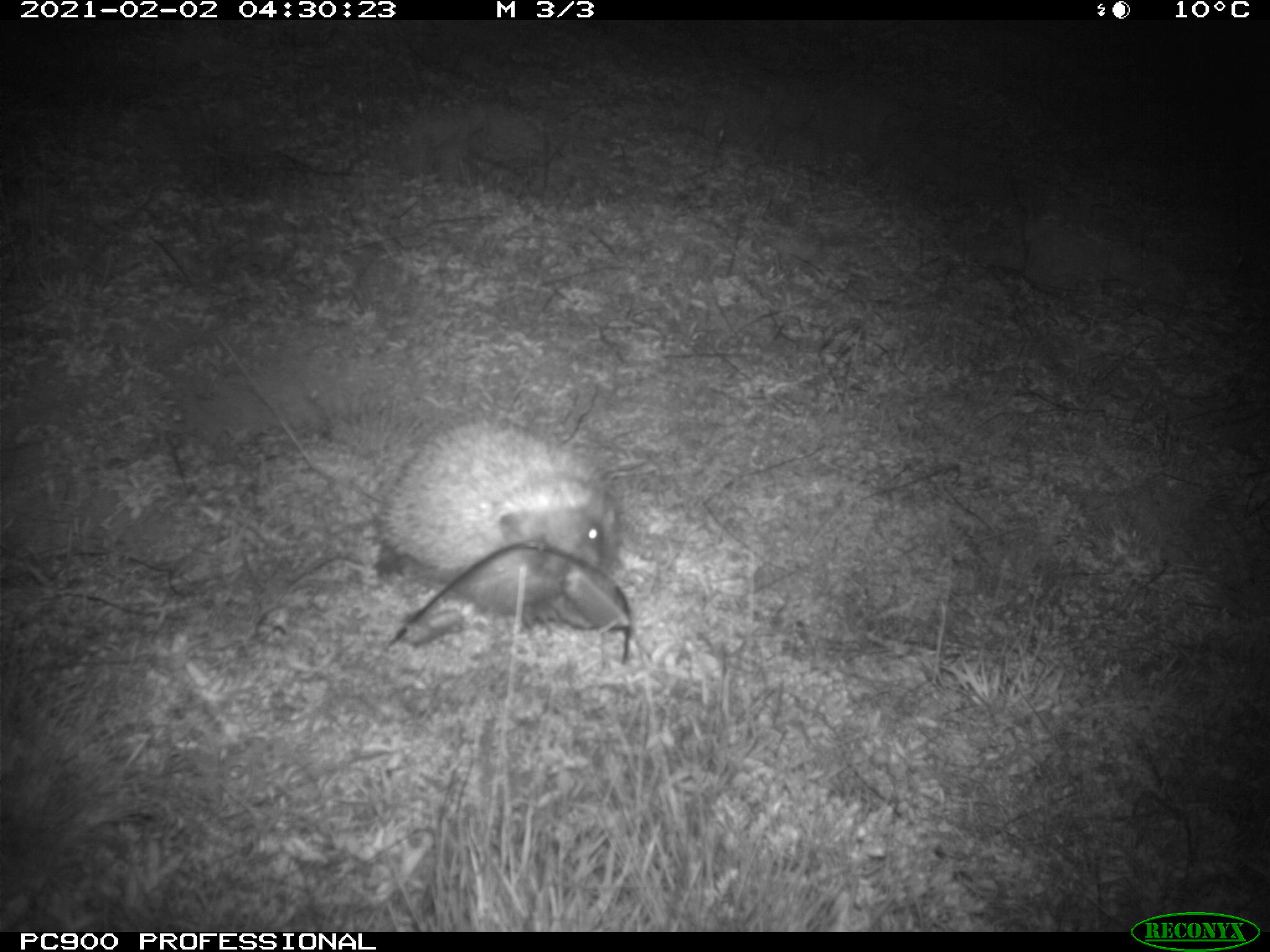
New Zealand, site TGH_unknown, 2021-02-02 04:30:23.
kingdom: Animalia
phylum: Chordata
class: Mammalia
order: Eulipotyphla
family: Erinaceidae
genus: Erinaceus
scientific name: Erinaceus europaeus europaeus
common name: european hedgehog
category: hedgehog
Hedgehog (european hedgehog) (Erinaceus europaeus europaeus).